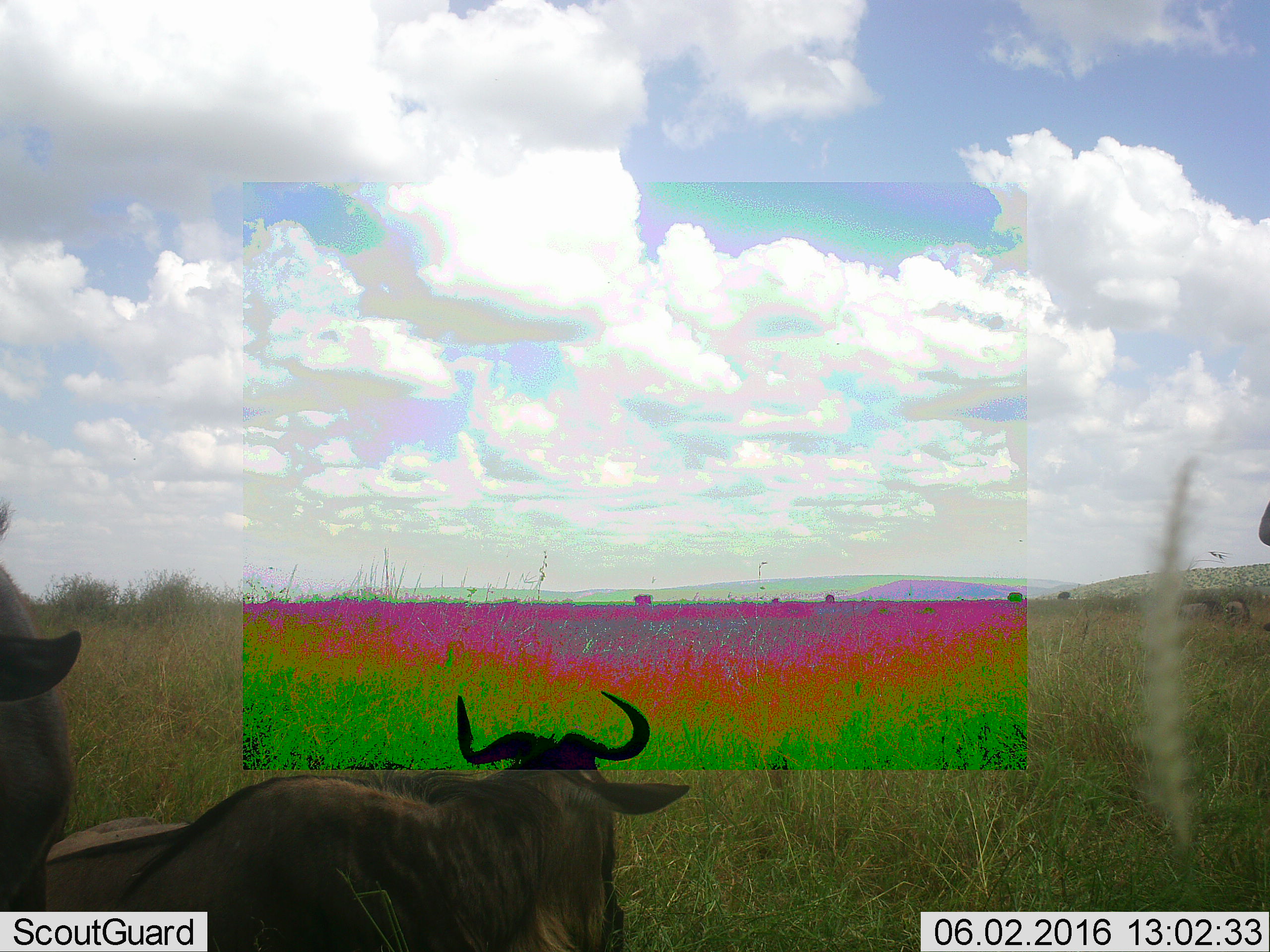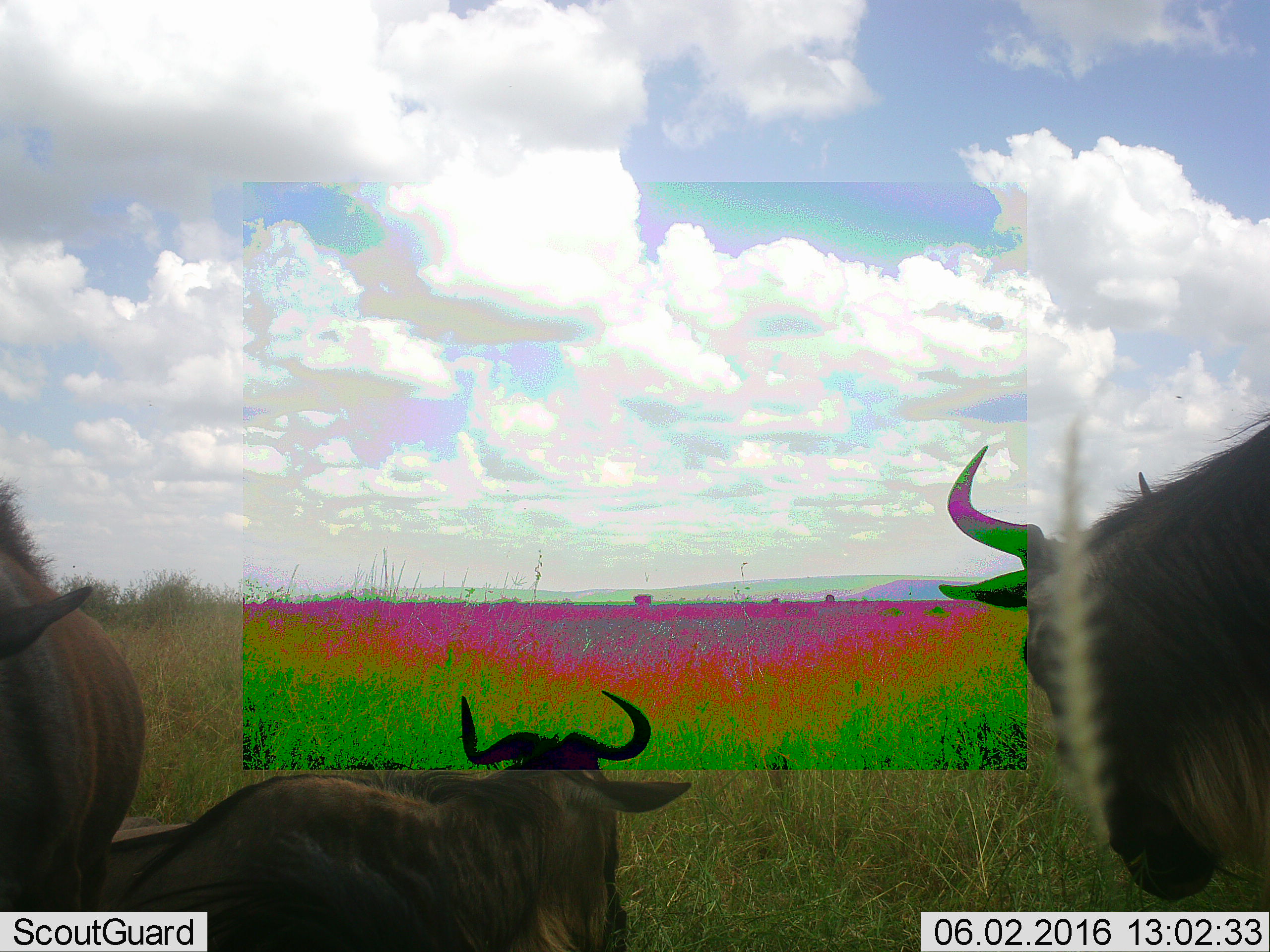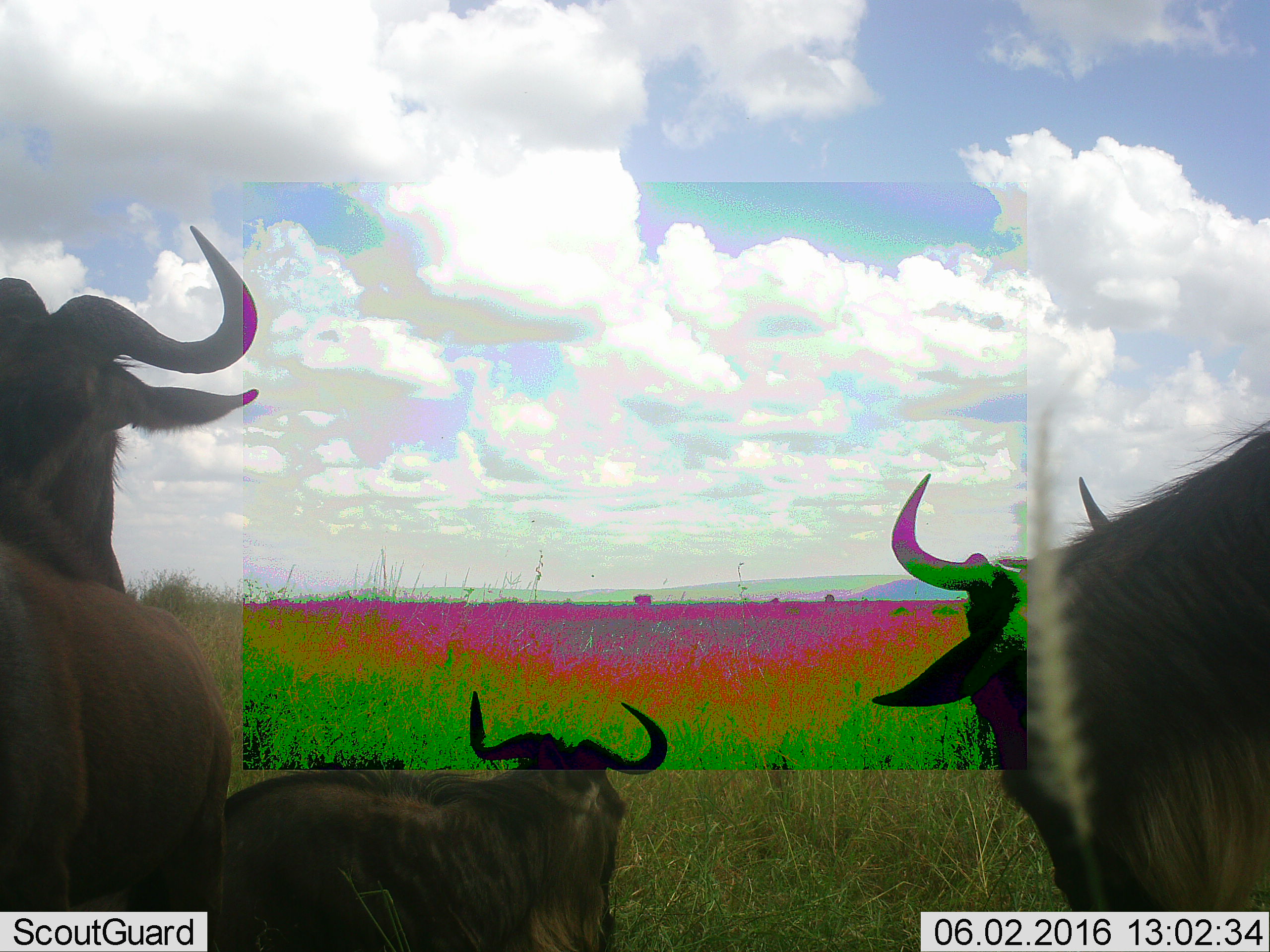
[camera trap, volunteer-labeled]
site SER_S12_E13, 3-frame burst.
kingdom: Animalia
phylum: Chordata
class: Mammalia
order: Artiodactyla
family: Bovidae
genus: Connochaetes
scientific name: Connochaetes taurinus taurinus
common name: blue wildebeest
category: wildebeestblue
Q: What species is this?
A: Wildebeestblue (blue wildebeest) (Connochaetes taurinus taurinus).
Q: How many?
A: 3.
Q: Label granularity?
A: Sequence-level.